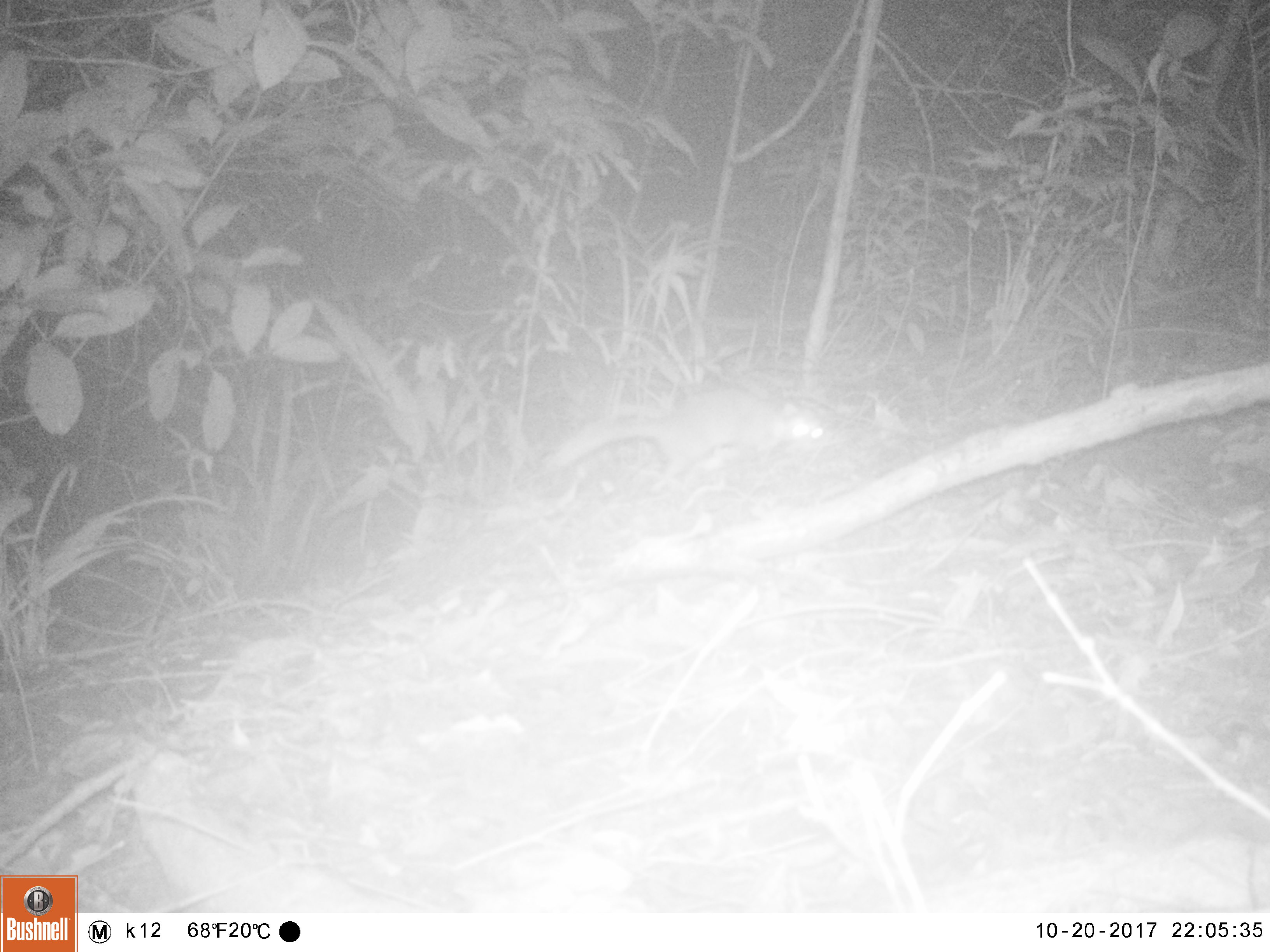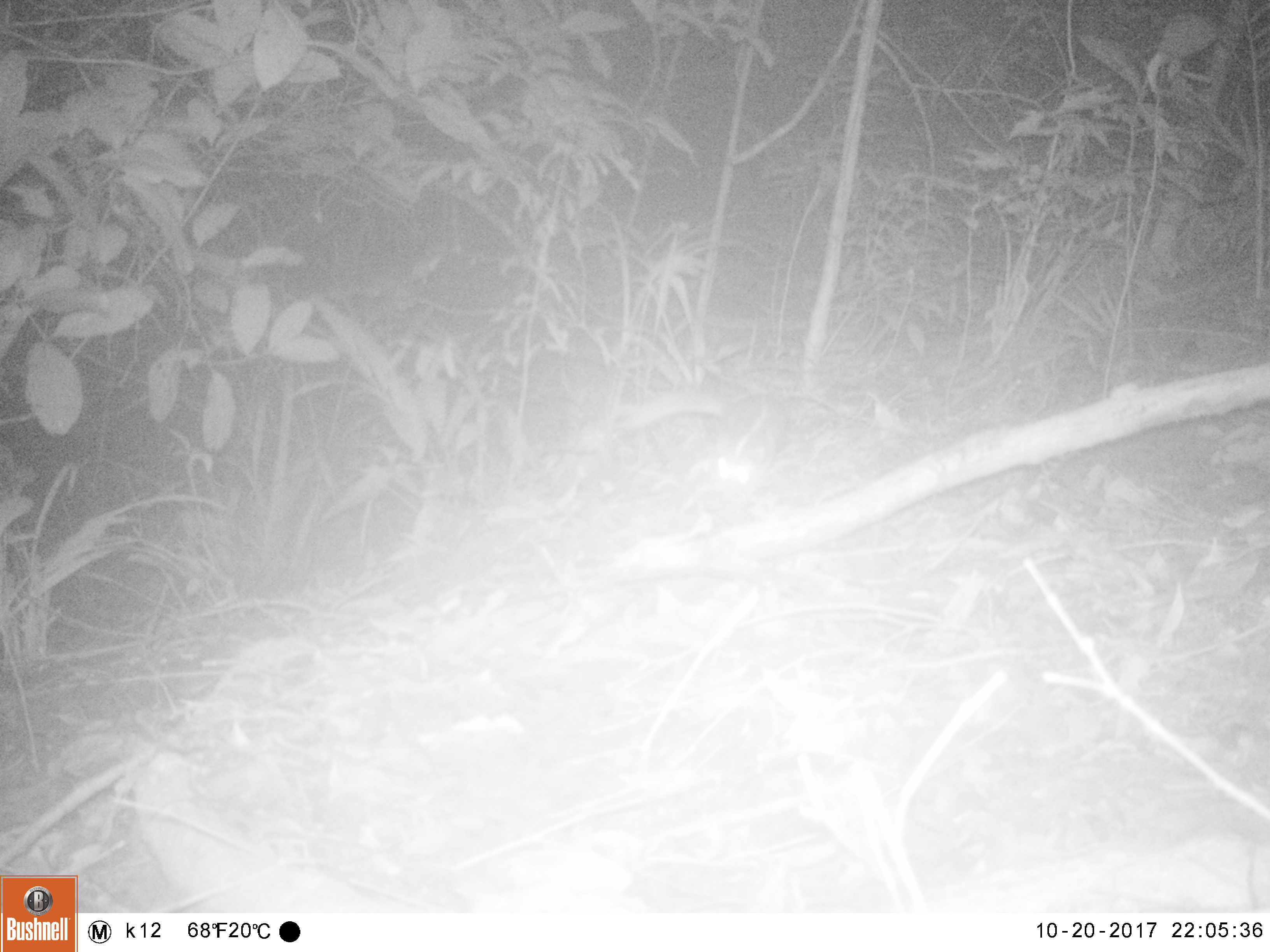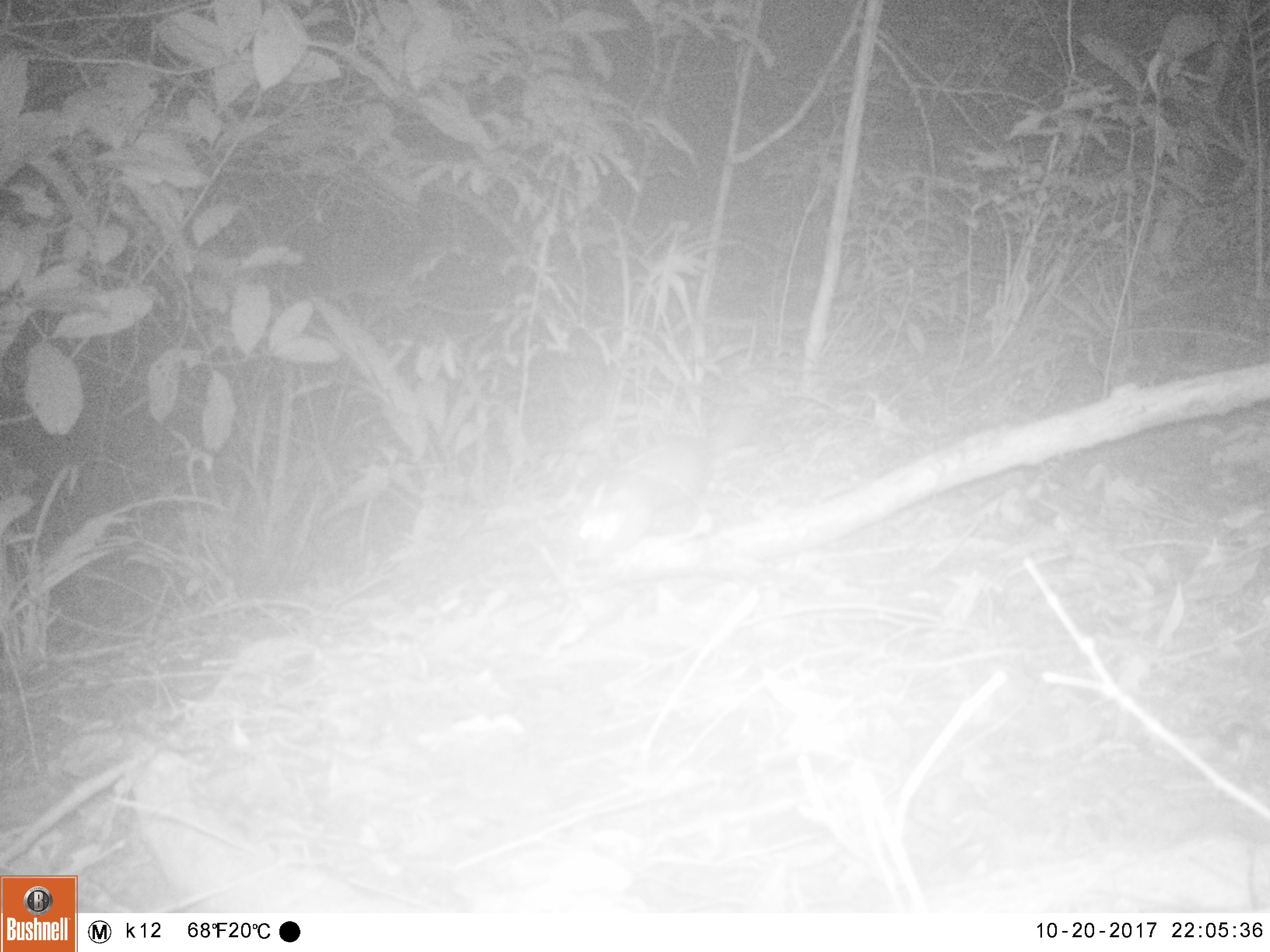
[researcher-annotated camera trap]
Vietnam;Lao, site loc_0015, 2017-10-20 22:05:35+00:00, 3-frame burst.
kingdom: Animalia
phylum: Chordata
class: Mammalia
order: Carnivora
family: Mustelidae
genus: Melogale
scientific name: Melogale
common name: ferret badger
Ferret badger (Melogale). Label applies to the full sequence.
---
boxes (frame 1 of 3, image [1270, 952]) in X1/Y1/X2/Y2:
ferret badger: 548/388/824/494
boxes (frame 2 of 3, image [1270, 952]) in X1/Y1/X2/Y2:
ferret badger: 624/391/785/493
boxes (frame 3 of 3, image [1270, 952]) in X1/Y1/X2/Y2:
ferret badger: 574/436/759/554